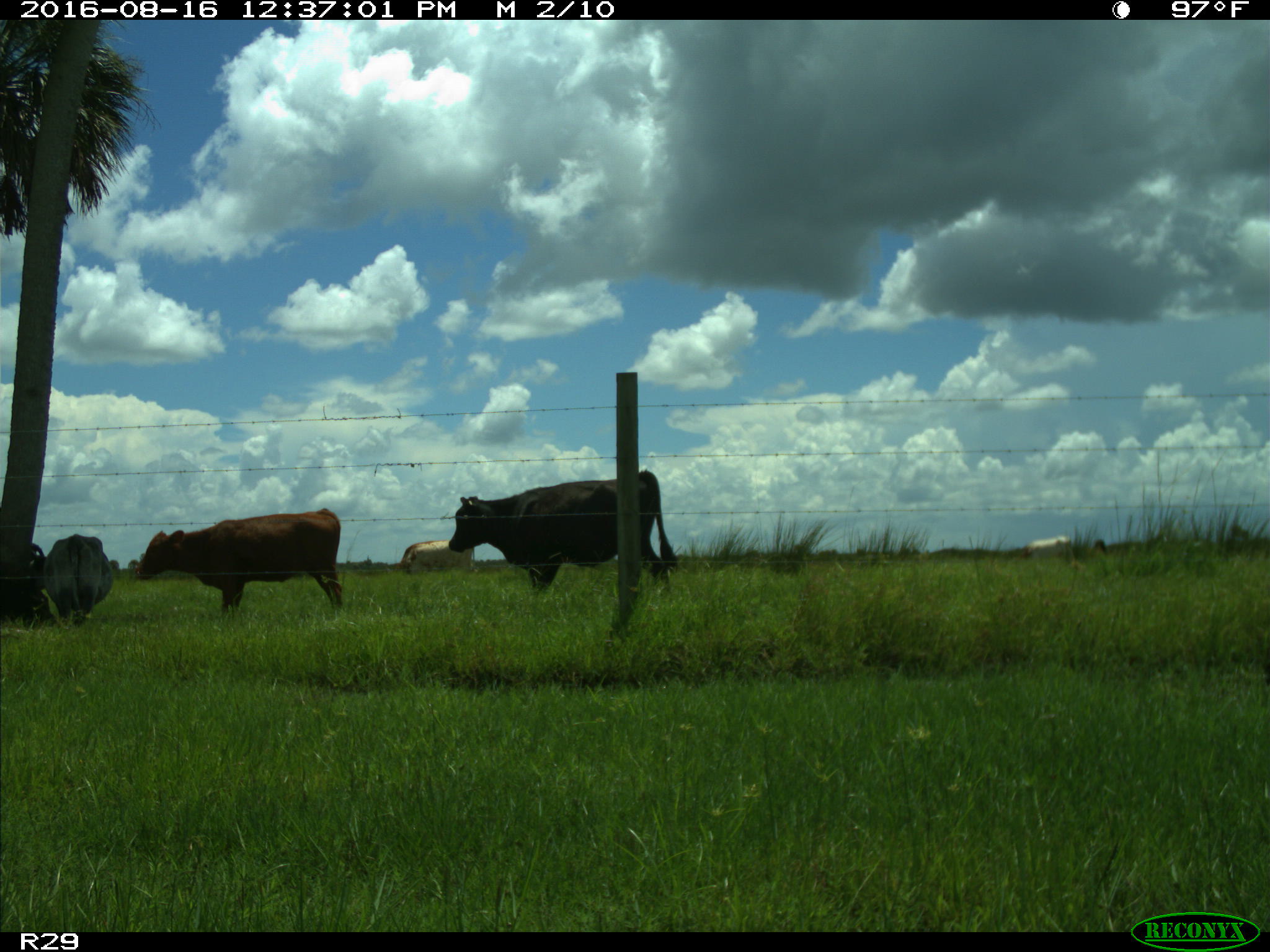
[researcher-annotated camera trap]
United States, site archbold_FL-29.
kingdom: Animalia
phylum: Chordata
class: Mammalia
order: Artiodactyla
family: Bovidae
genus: Bos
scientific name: Bos taurus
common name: domestic cow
Bos taurus (domestic cow).